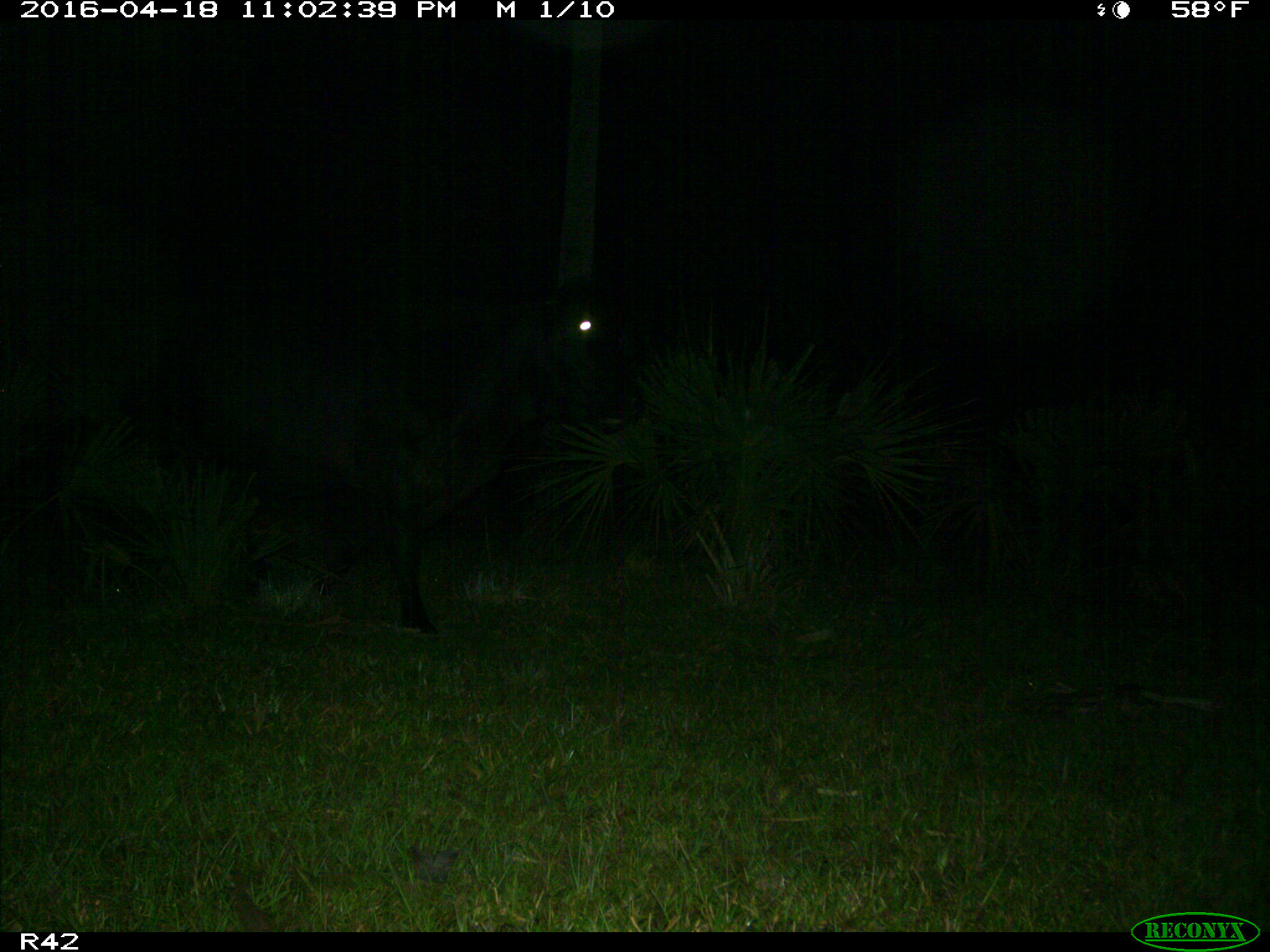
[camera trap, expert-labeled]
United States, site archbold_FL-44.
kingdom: Animalia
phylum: Chordata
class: Mammalia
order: Artiodactyla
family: Bovidae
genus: Bos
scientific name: Bos taurus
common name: domestic cow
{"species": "Bos taurus (domestic cow)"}